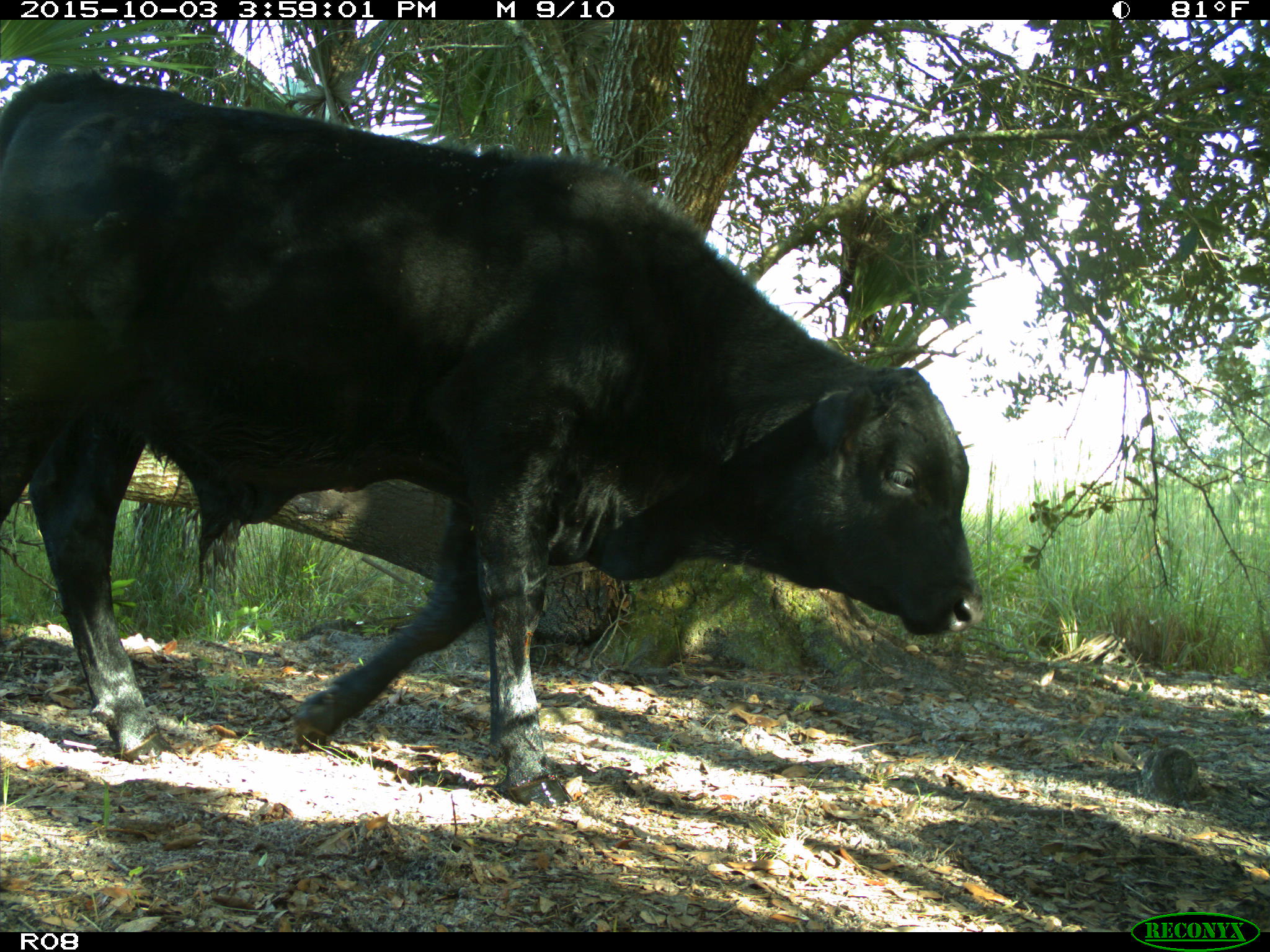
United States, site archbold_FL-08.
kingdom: Animalia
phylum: Chordata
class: Mammalia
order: Artiodactyla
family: Bovidae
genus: Bos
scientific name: Bos taurus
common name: domestic cow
Bos taurus (domestic cow).